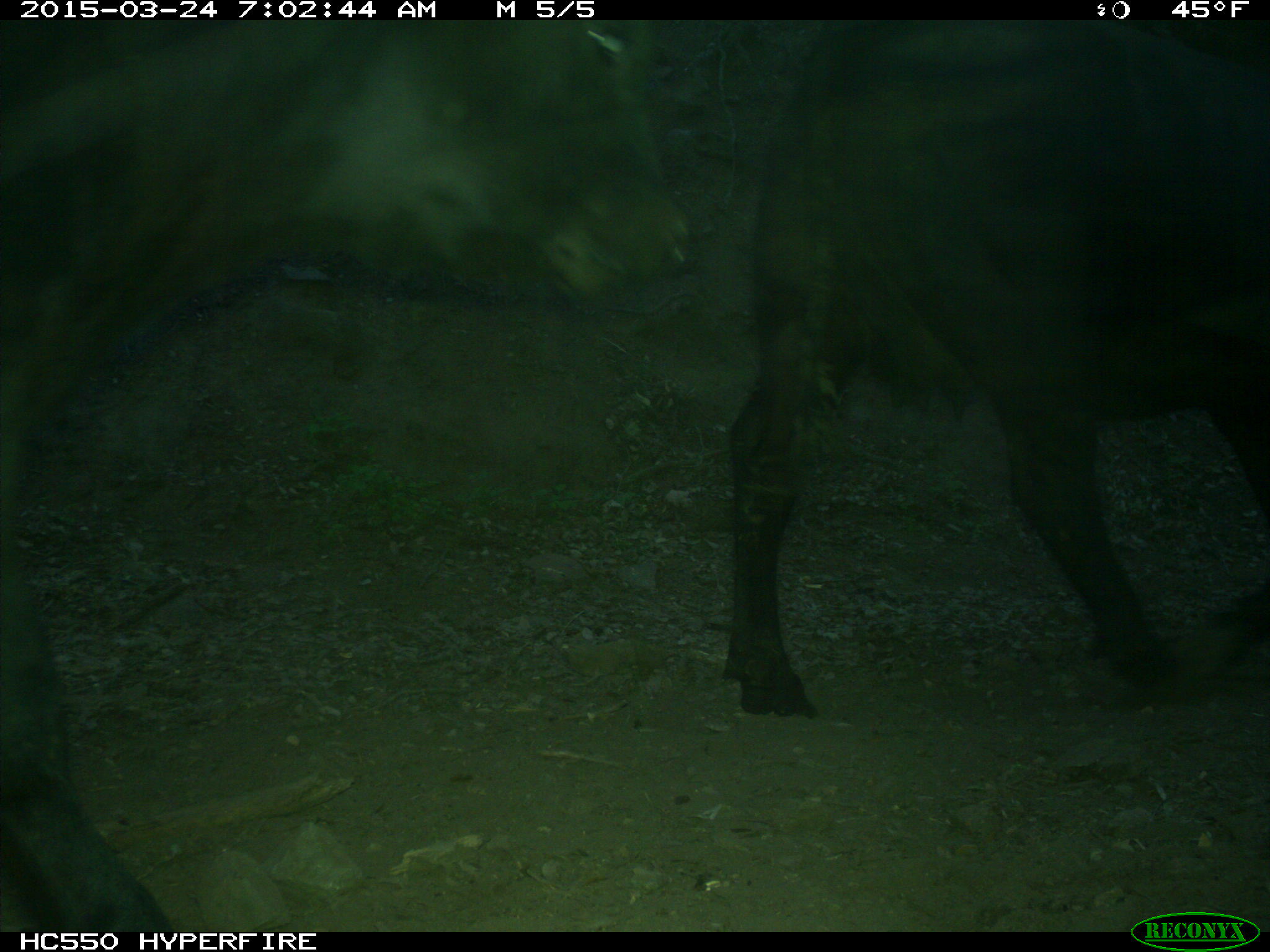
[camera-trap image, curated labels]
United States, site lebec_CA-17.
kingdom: Animalia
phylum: Chordata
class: Mammalia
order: Artiodactyla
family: Bovidae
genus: Bos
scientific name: Bos taurus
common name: domestic cow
Bos taurus (domestic cow).